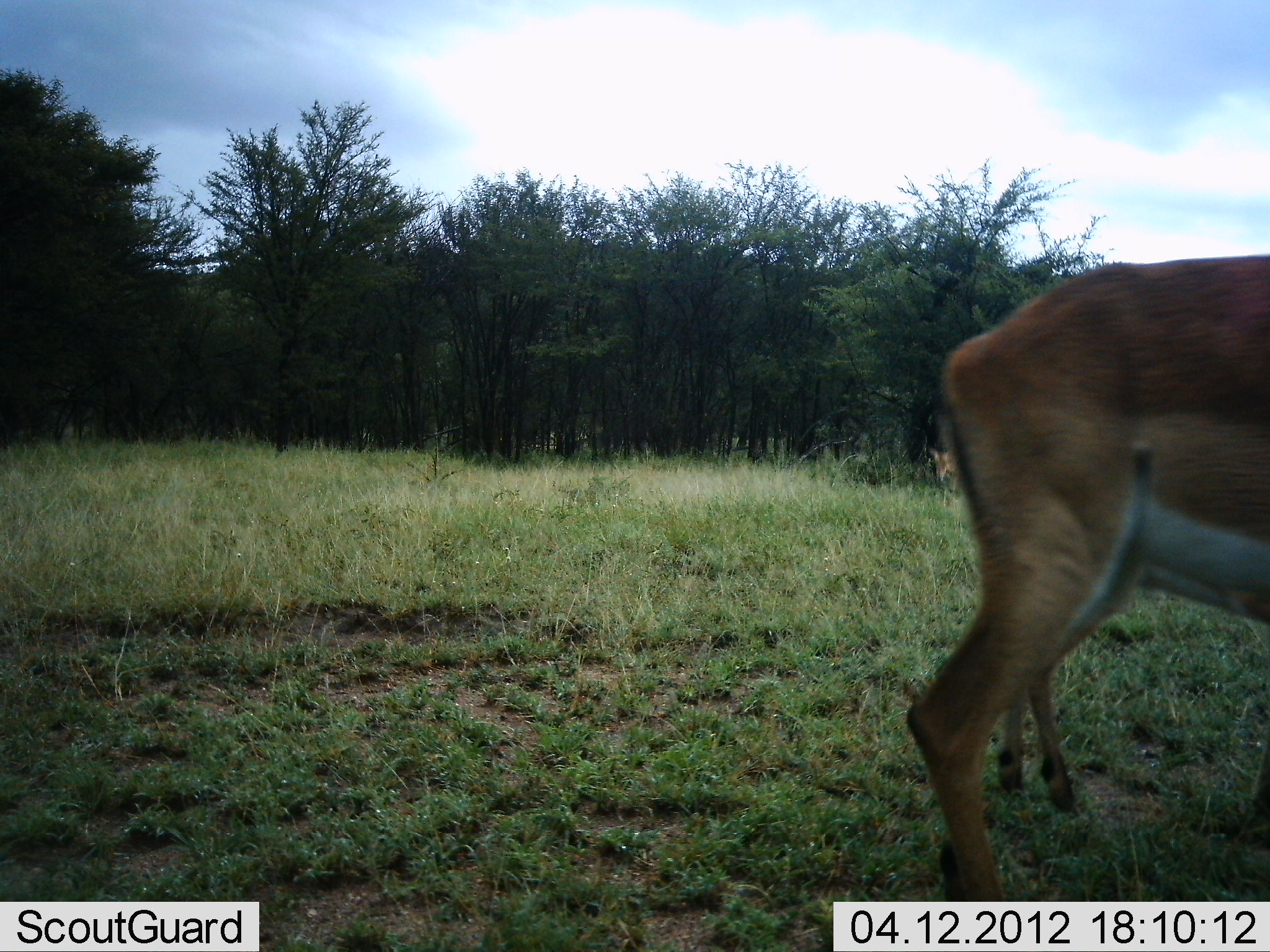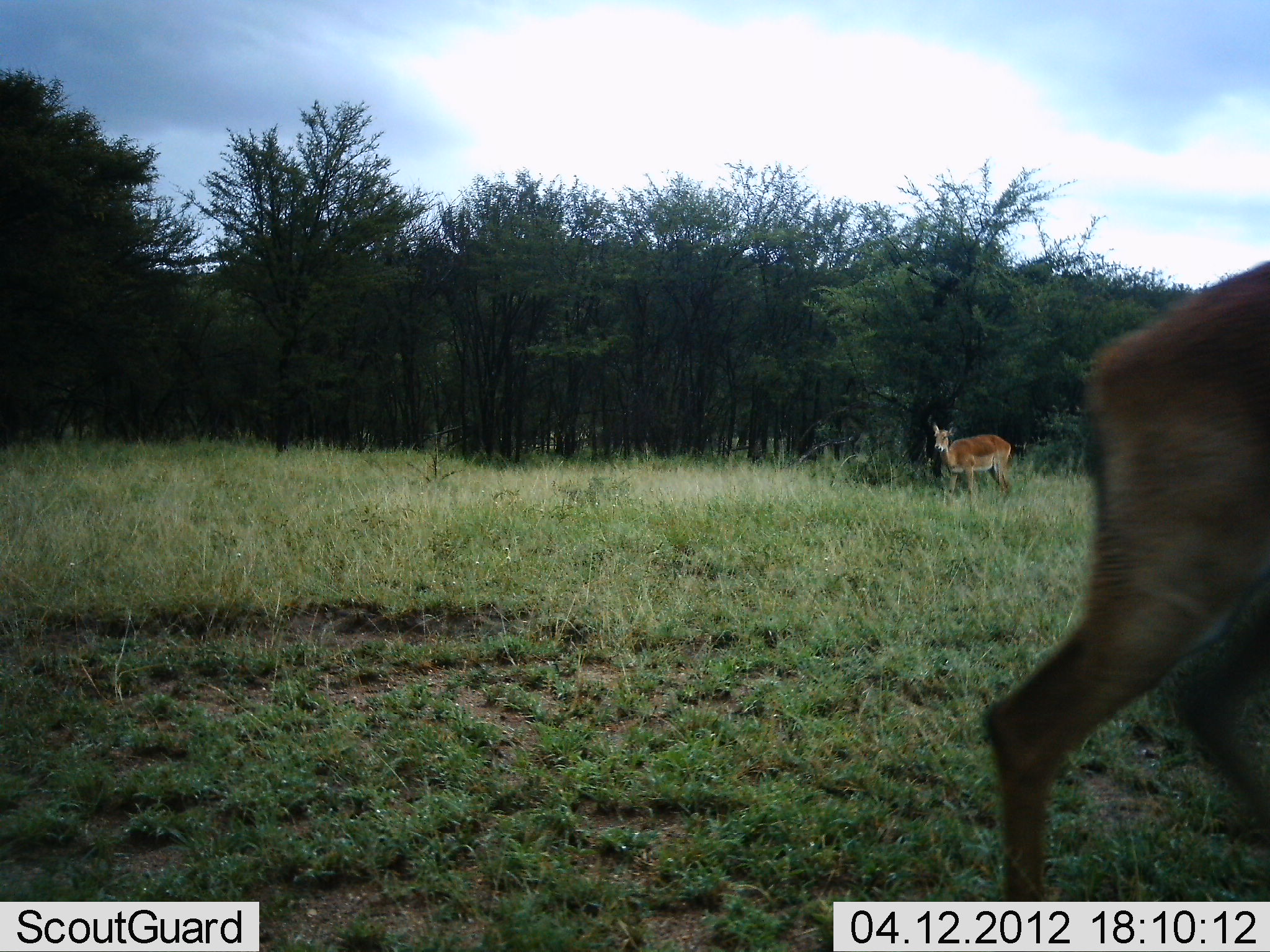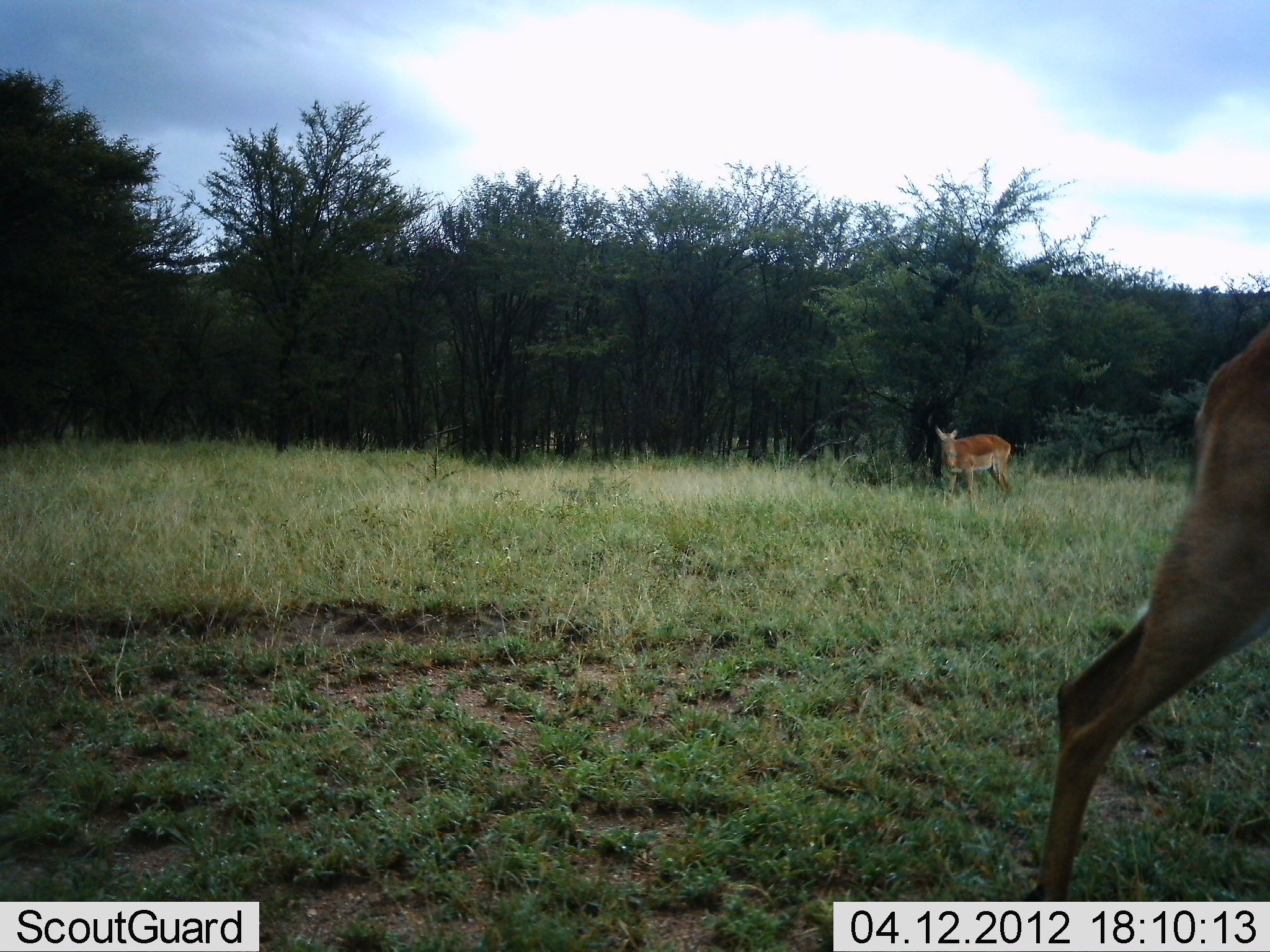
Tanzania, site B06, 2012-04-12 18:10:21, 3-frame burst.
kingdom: Animalia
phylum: Chordata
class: Mammalia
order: Artiodactyla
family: Bovidae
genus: Aepyceros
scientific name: Aepyceros melampus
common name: impala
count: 2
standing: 80%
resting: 0%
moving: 80%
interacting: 0%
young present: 0%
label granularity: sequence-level